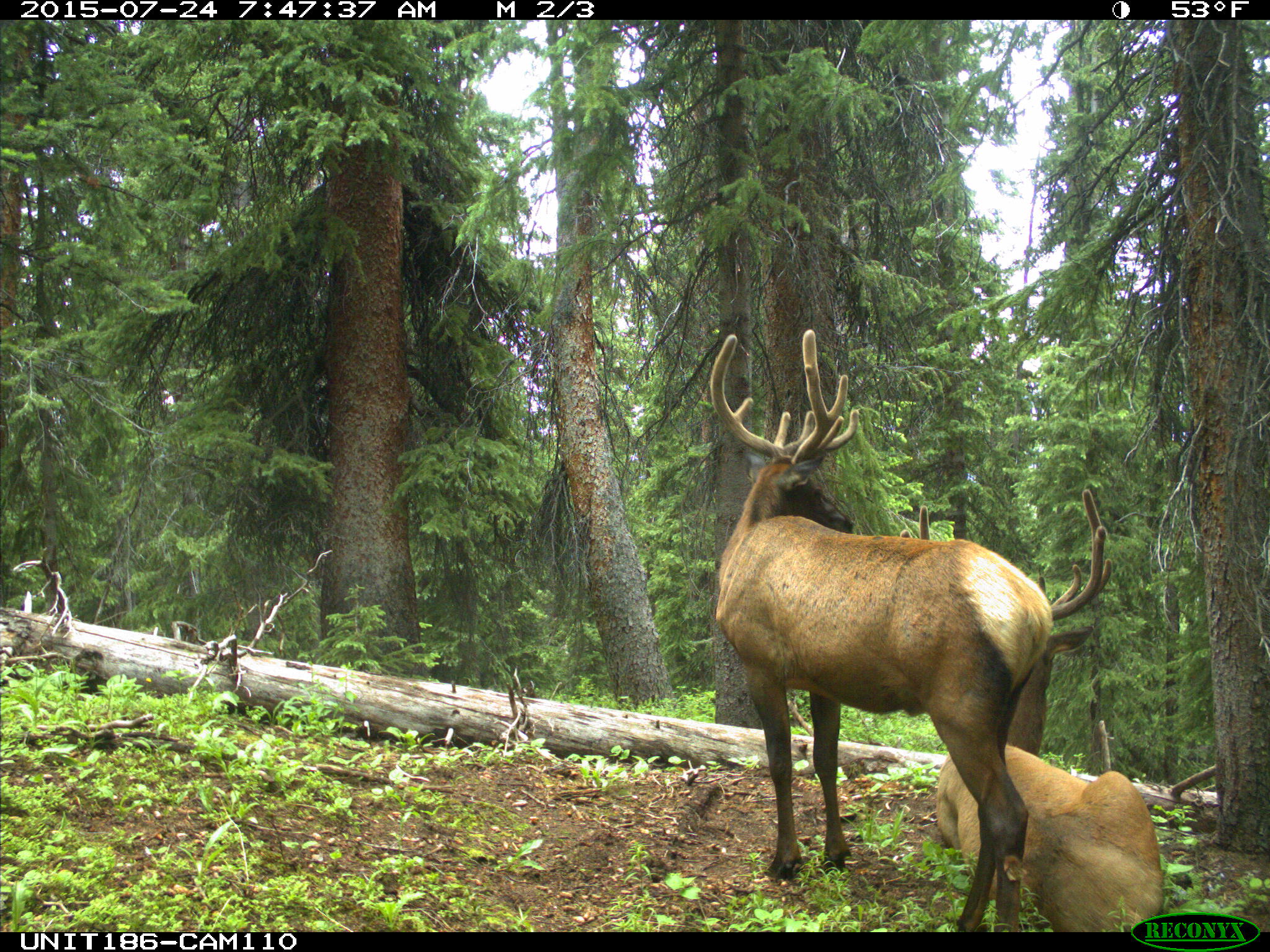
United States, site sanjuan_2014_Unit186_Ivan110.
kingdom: Animalia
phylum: Chordata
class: Mammalia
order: Artiodactyla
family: Cervidae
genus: Cervus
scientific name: Cervus elaphus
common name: red deer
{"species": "Cervus elaphus (red deer)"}